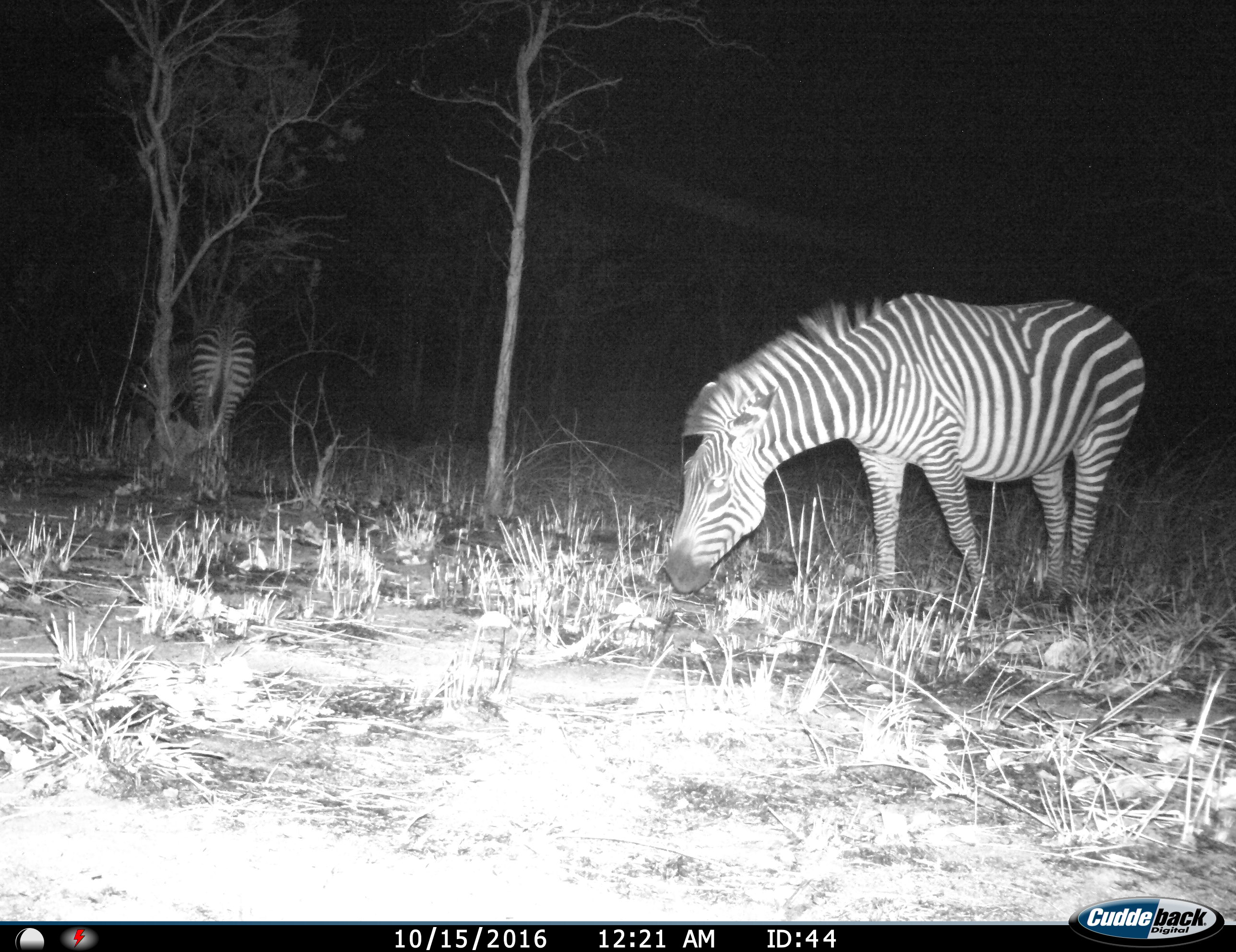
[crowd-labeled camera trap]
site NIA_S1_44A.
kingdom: Animalia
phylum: Chordata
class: Mammalia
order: Perissodactyla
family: Equidae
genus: Equus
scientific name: Equus quagga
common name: plains zebra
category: zebraplains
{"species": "zebraplains (plains zebra) (Equus quagga)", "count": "2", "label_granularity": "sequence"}